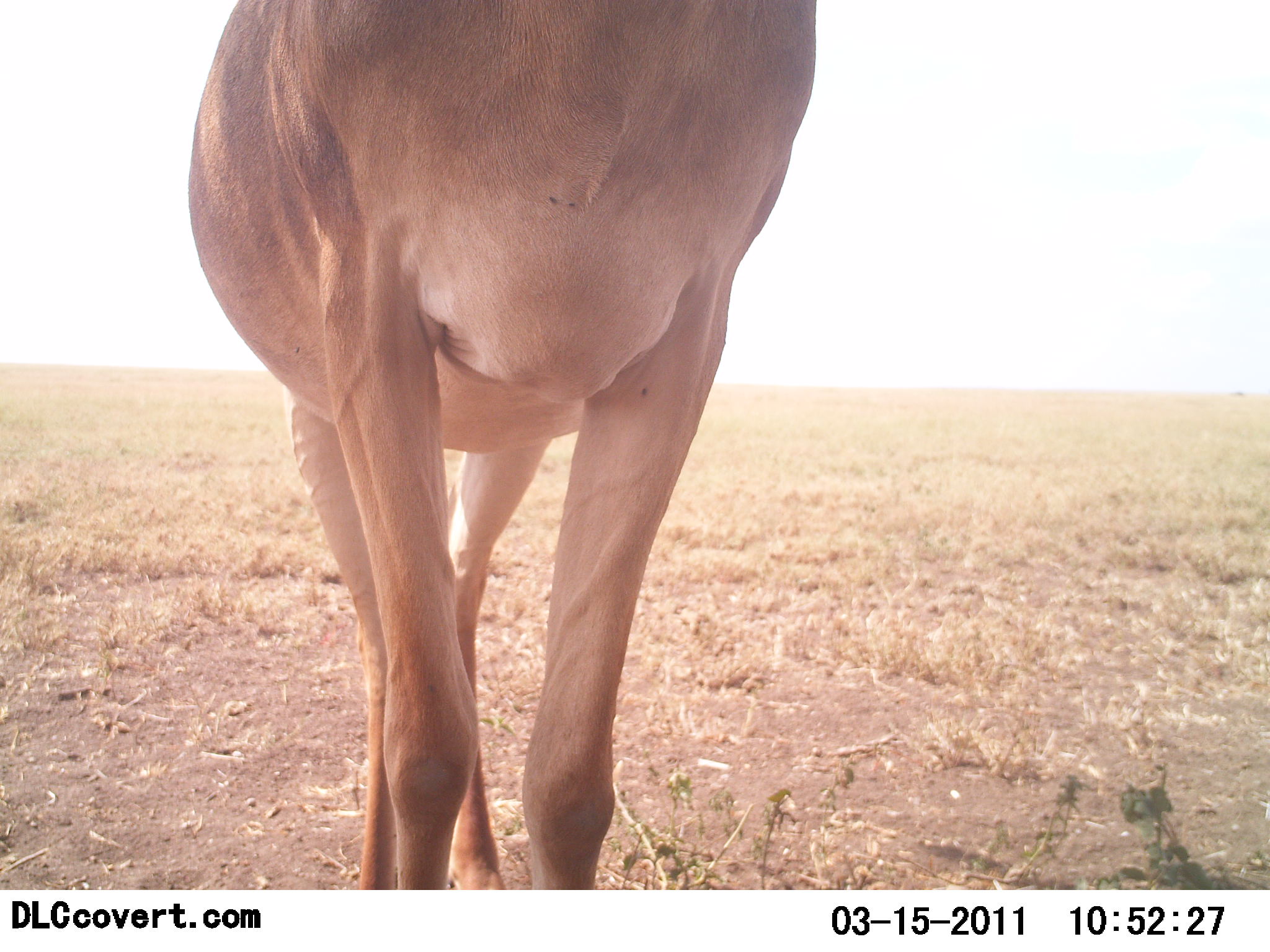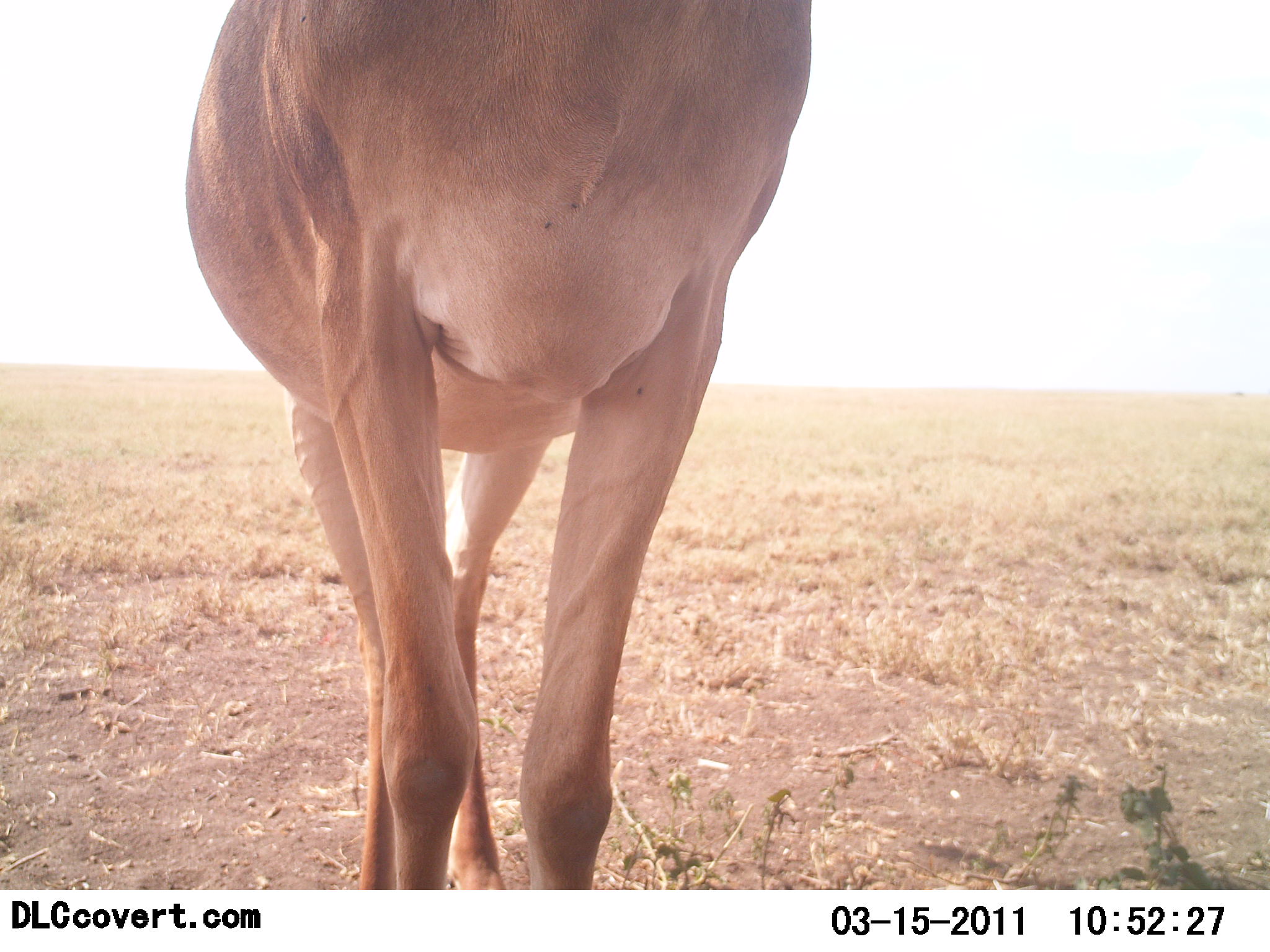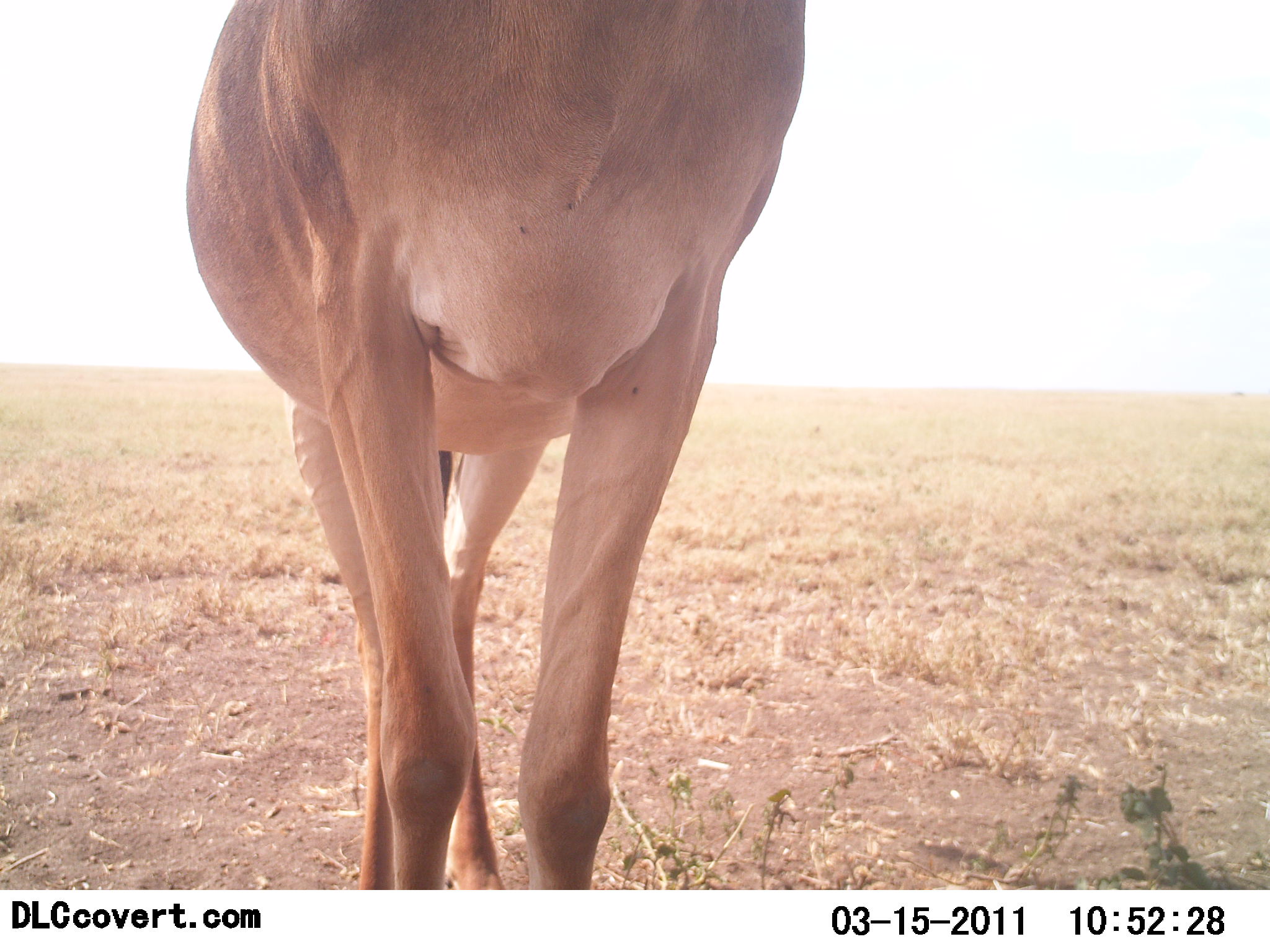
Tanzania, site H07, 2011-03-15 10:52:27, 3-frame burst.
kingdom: Animalia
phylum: Chordata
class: Mammalia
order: Artiodactyla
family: Bovidae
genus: Alcelaphus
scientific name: Alcelaphus buselaphus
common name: hartebeest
Hartebeest (Alcelaphus buselaphus), count 1. Behavior (volunteer vote fractions): standing 100%, resting 0%, moving 0%, interacting 0%. Young present (vote fraction): 0%. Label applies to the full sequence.